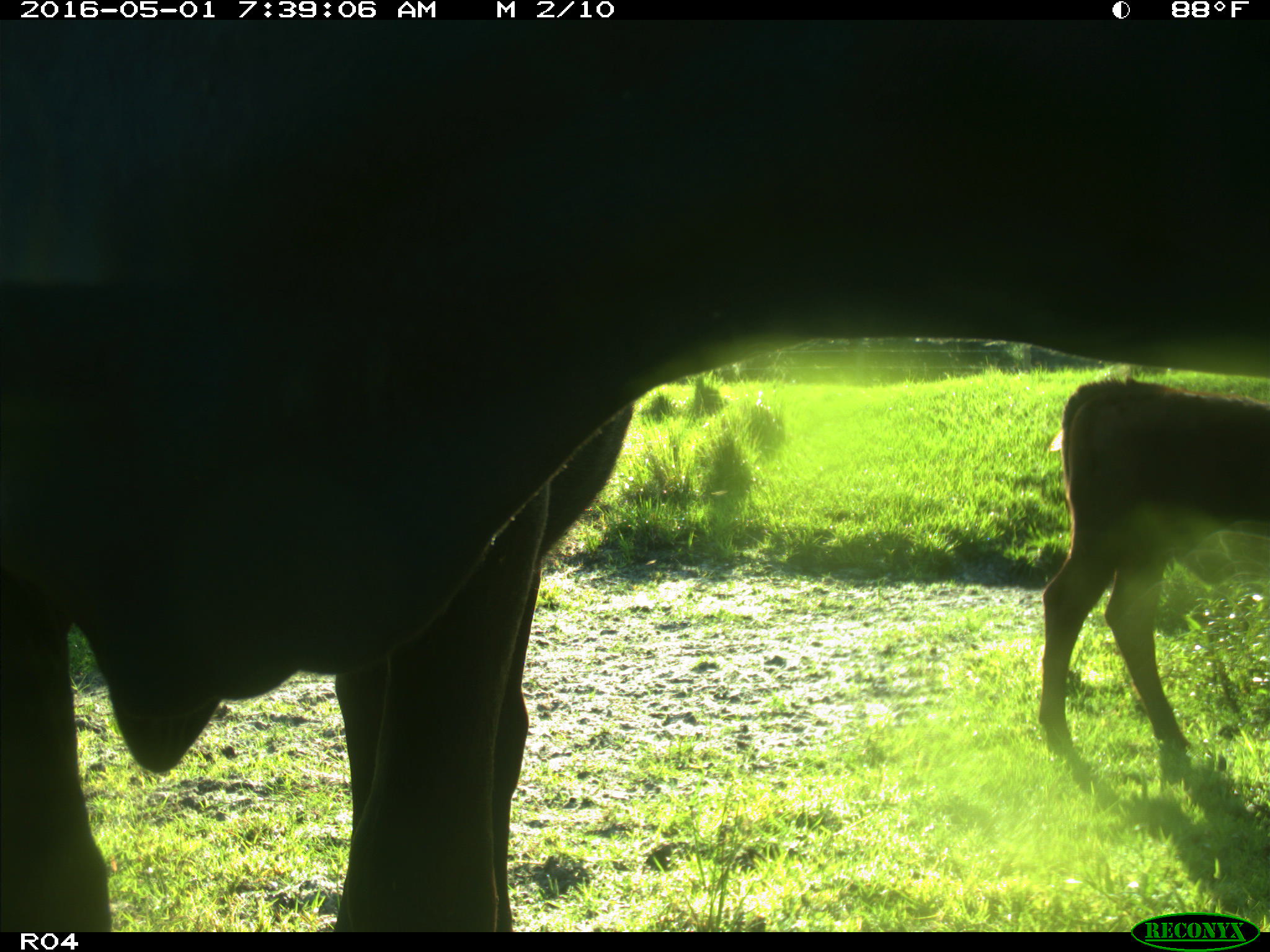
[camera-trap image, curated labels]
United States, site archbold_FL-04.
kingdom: Animalia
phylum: Chordata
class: Mammalia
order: Artiodactyla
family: Bovidae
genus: Bos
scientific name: Bos taurus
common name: domestic cow